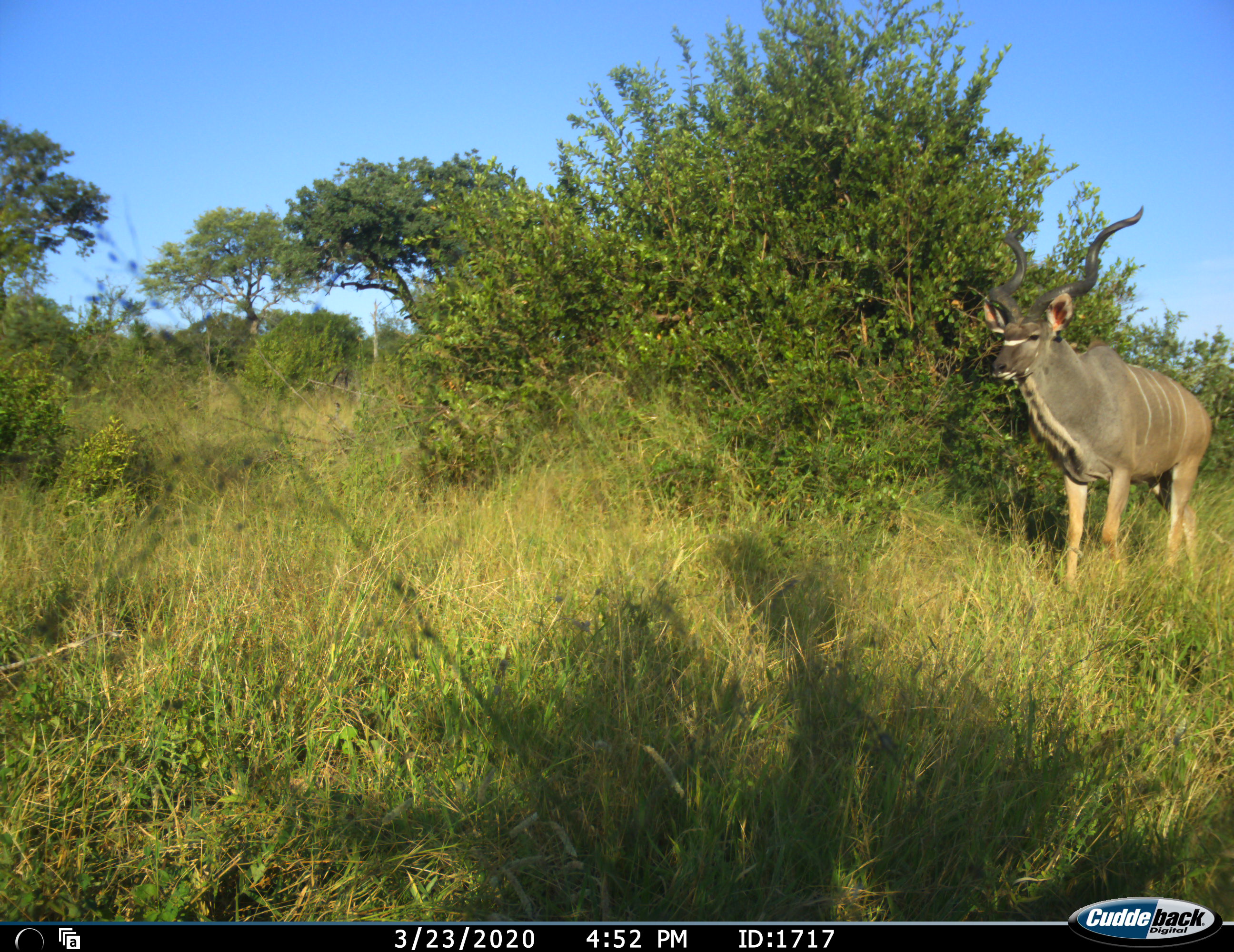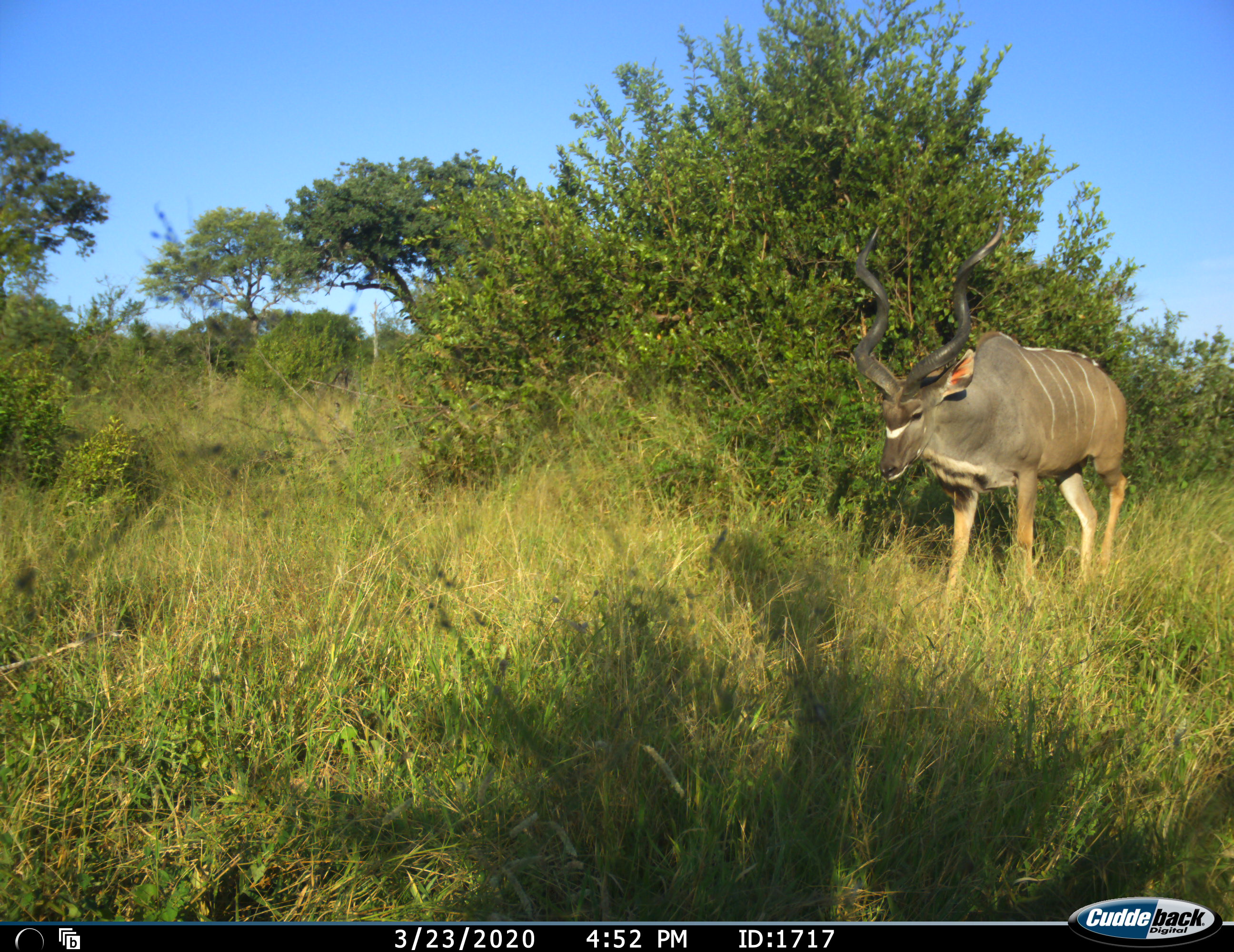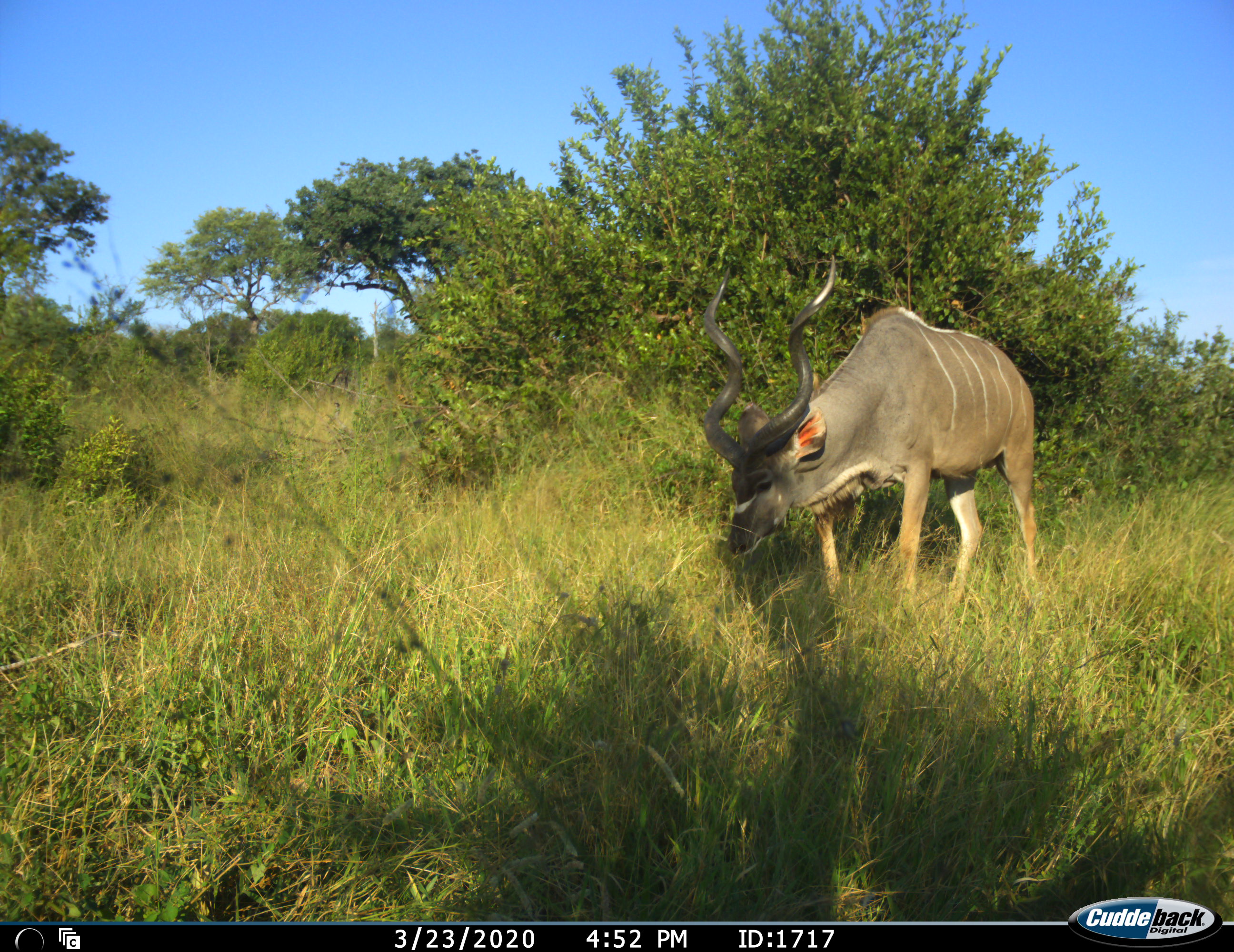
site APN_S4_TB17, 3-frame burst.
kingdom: Animalia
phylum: Chordata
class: Mammalia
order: Artiodactyla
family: Bovidae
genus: Tragelaphus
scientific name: Tragelaphus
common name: kudu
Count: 1.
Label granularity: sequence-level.